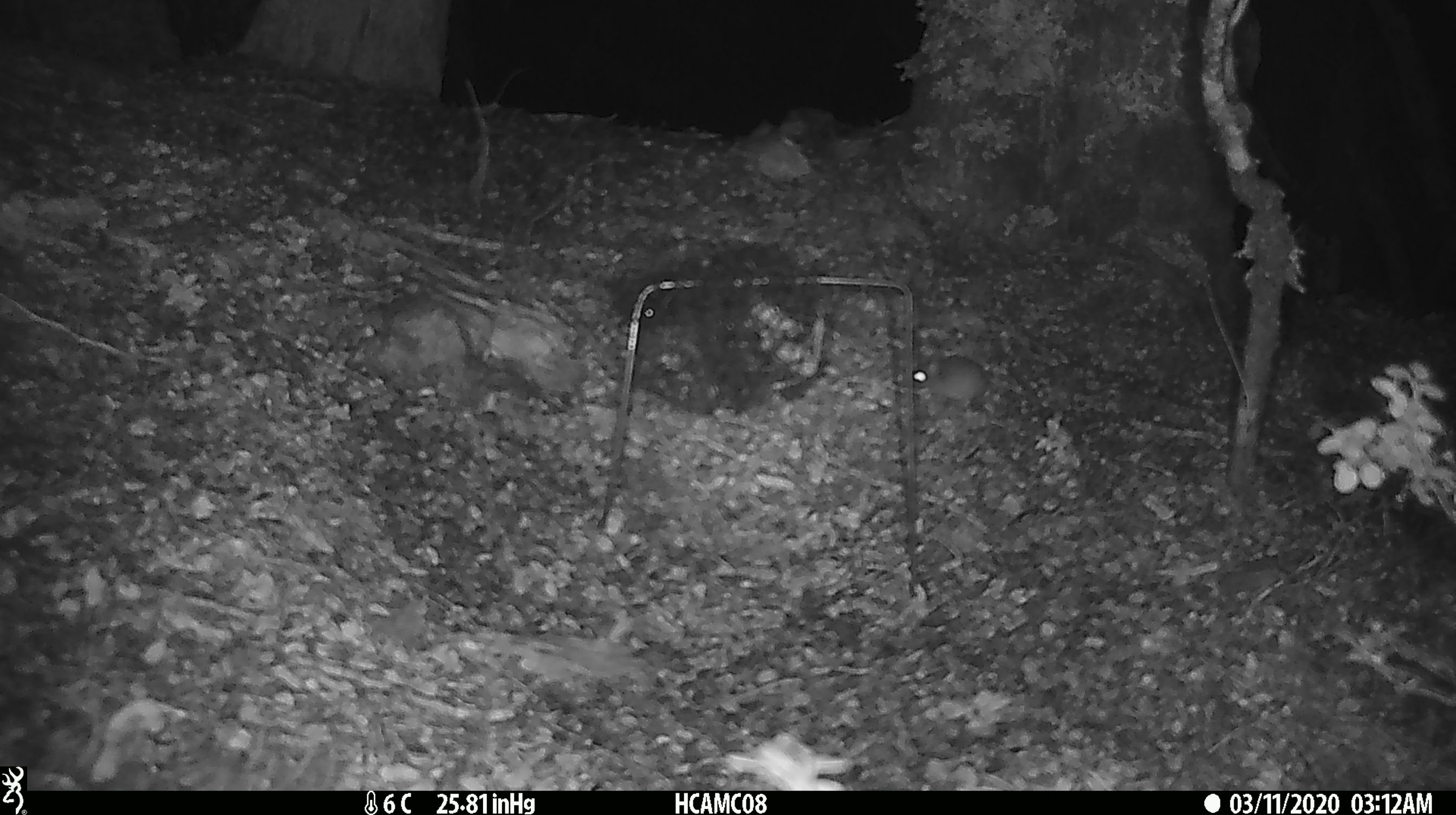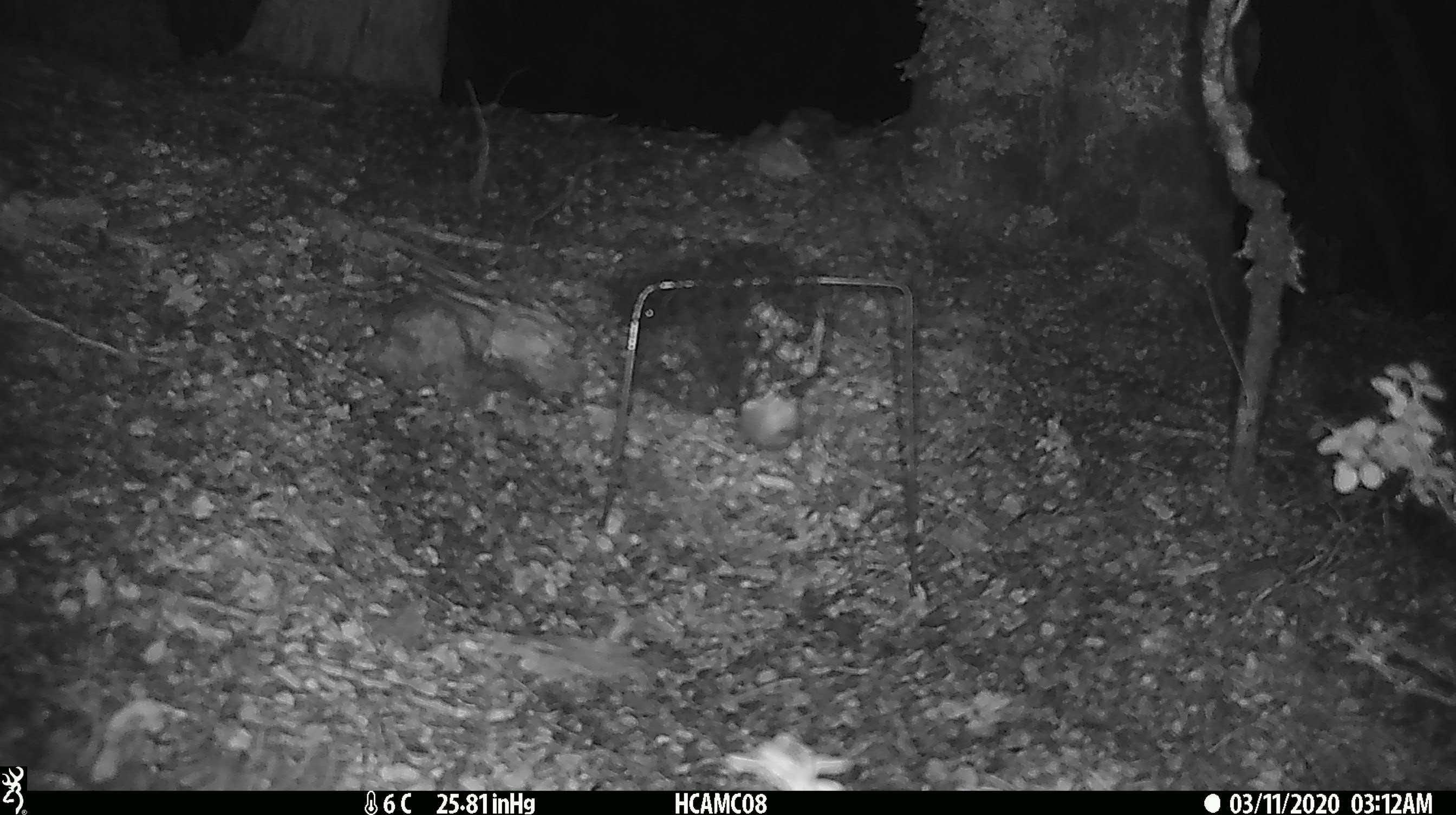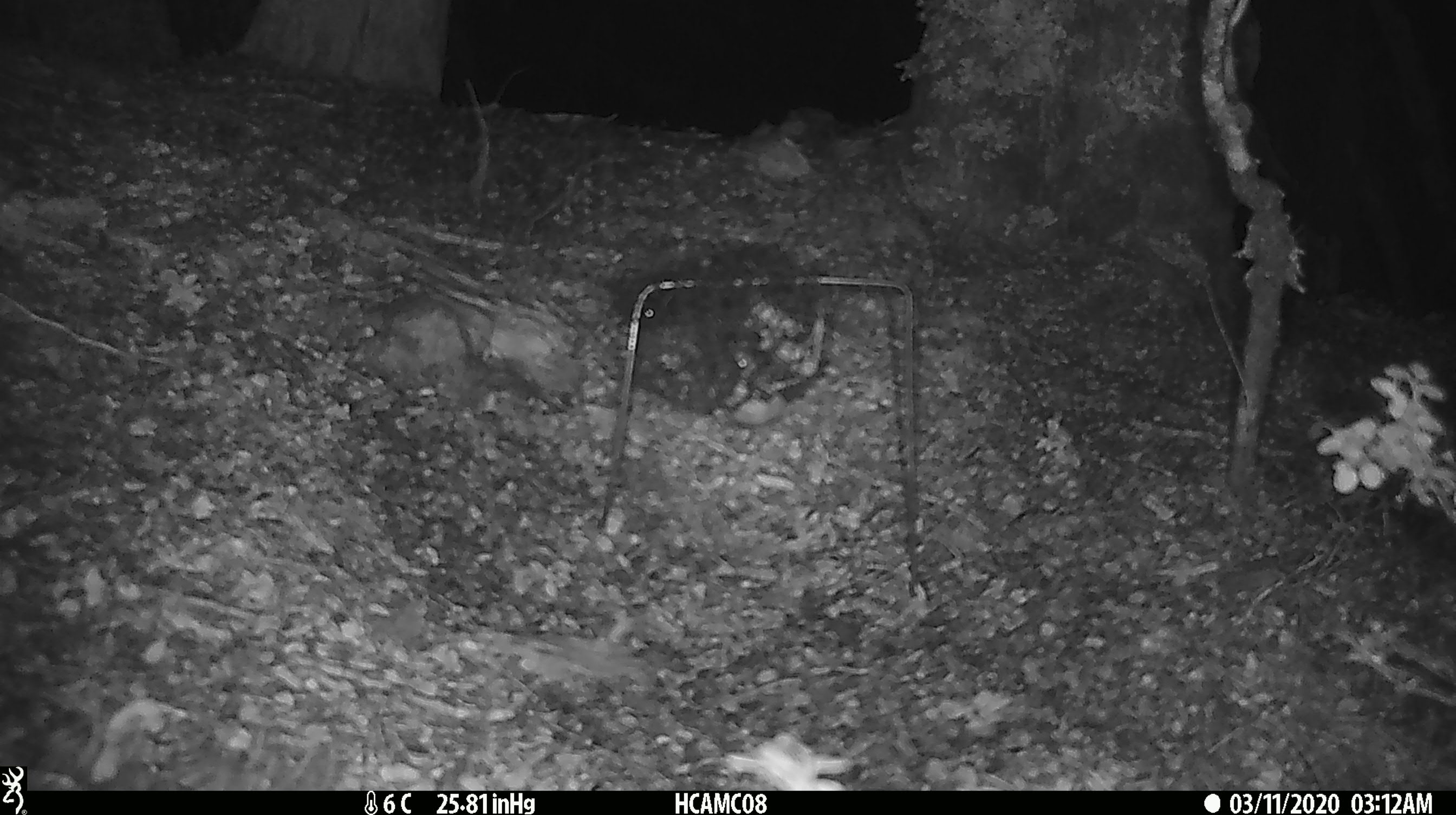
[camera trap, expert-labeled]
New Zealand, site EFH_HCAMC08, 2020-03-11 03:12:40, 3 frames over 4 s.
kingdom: Animalia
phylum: Chordata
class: Mammalia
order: Rodentia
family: Muridae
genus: Mus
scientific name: Mus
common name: mouse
Mouse (Mus).